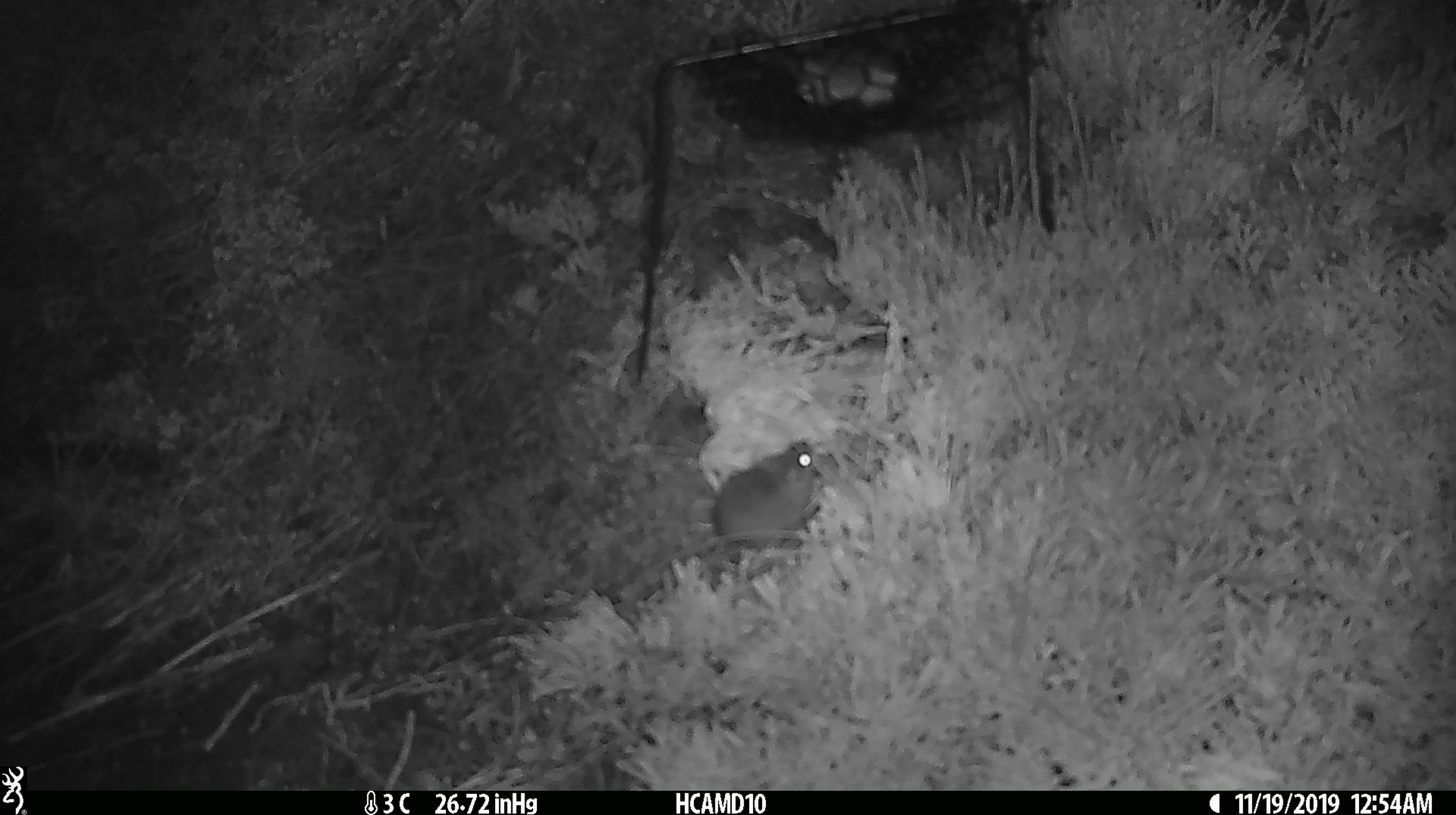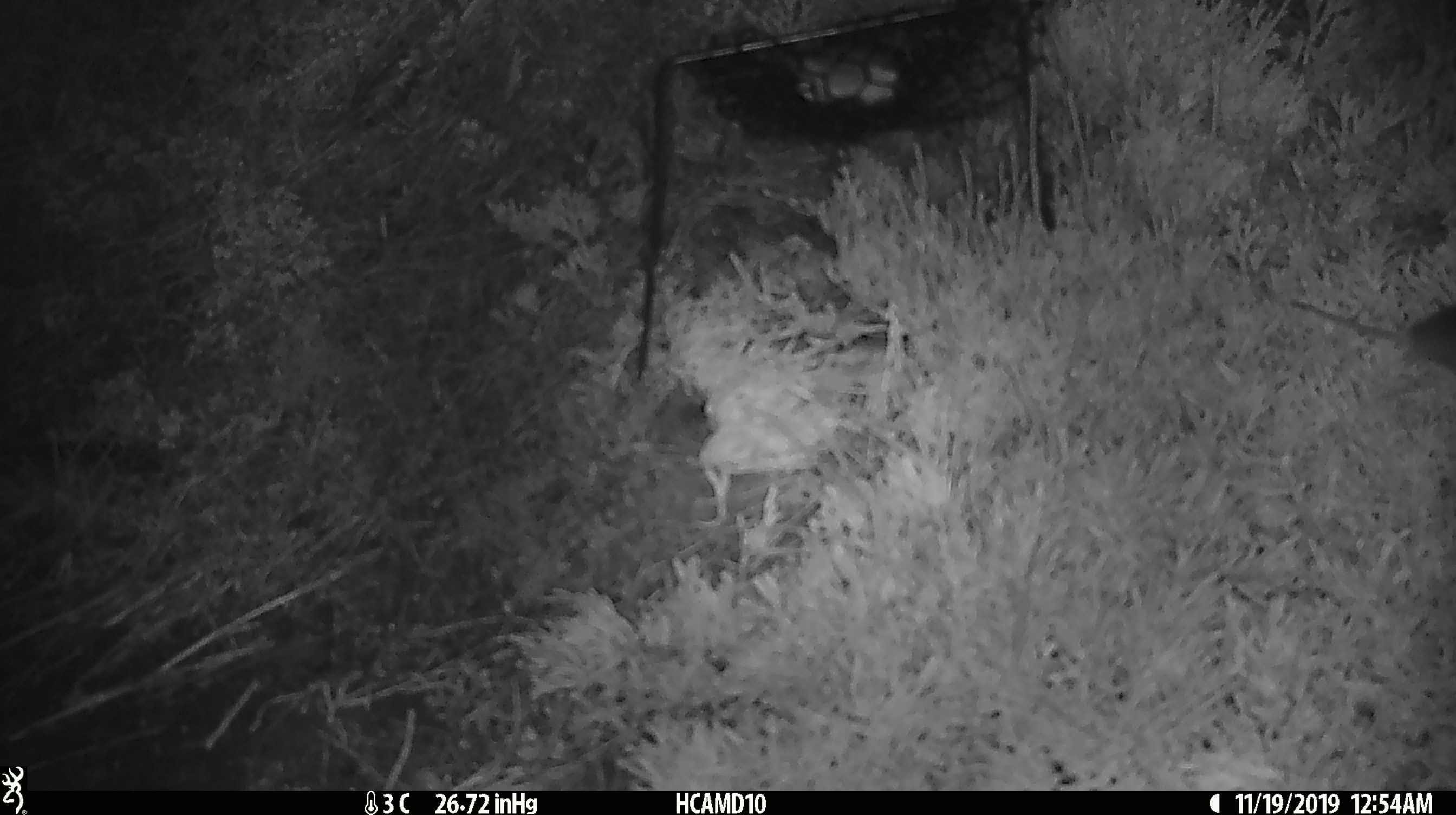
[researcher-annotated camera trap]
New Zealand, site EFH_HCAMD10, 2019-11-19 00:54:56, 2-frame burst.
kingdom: Animalia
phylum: Chordata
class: Mammalia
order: Rodentia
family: Muridae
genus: Mus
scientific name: Mus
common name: mouse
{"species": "mouse (Mus)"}